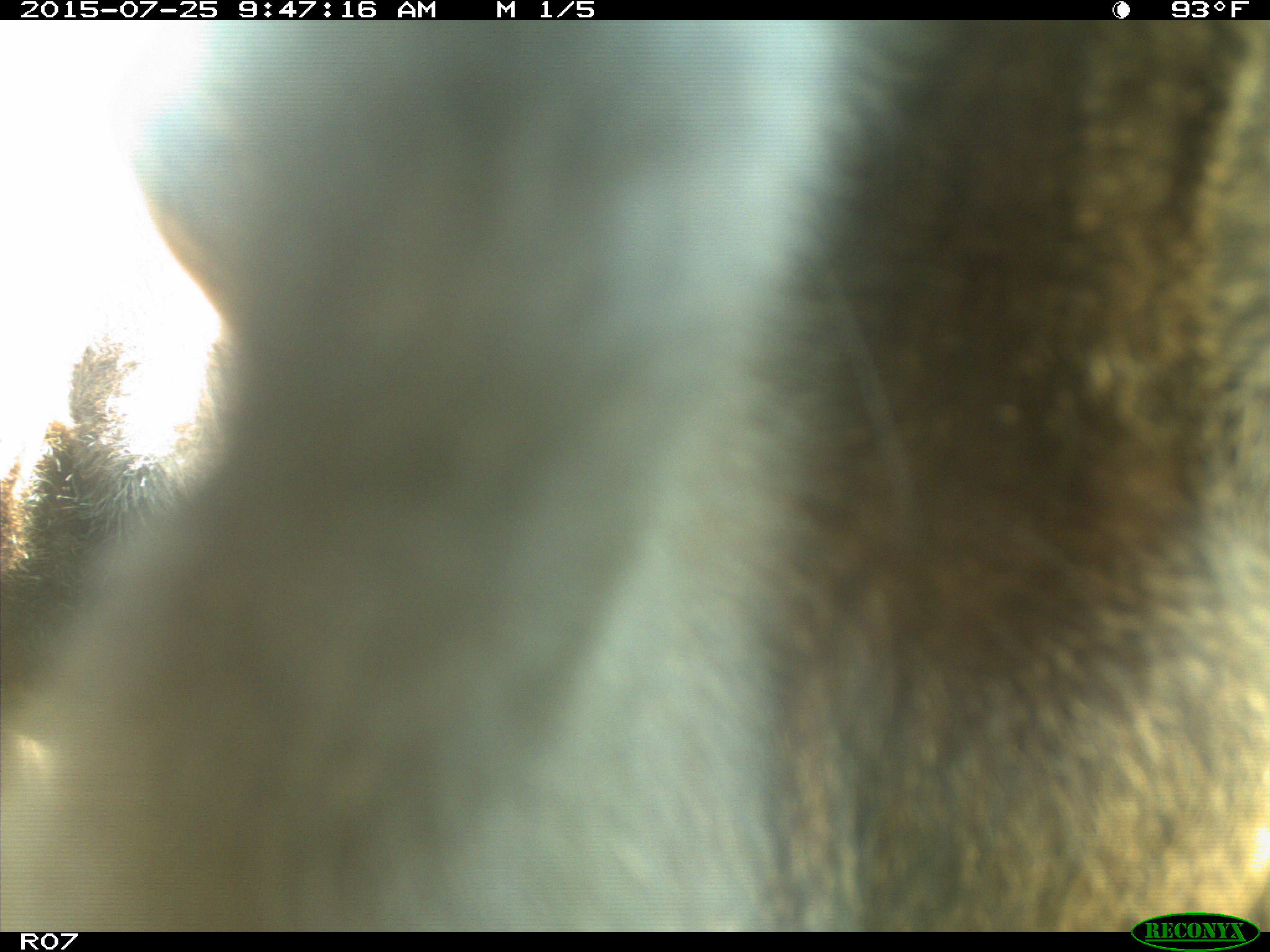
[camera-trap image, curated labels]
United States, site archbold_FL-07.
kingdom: Animalia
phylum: Chordata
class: Mammalia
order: Artiodactyla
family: Bovidae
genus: Bos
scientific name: Bos taurus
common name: domestic cow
Bos taurus (domestic cow).